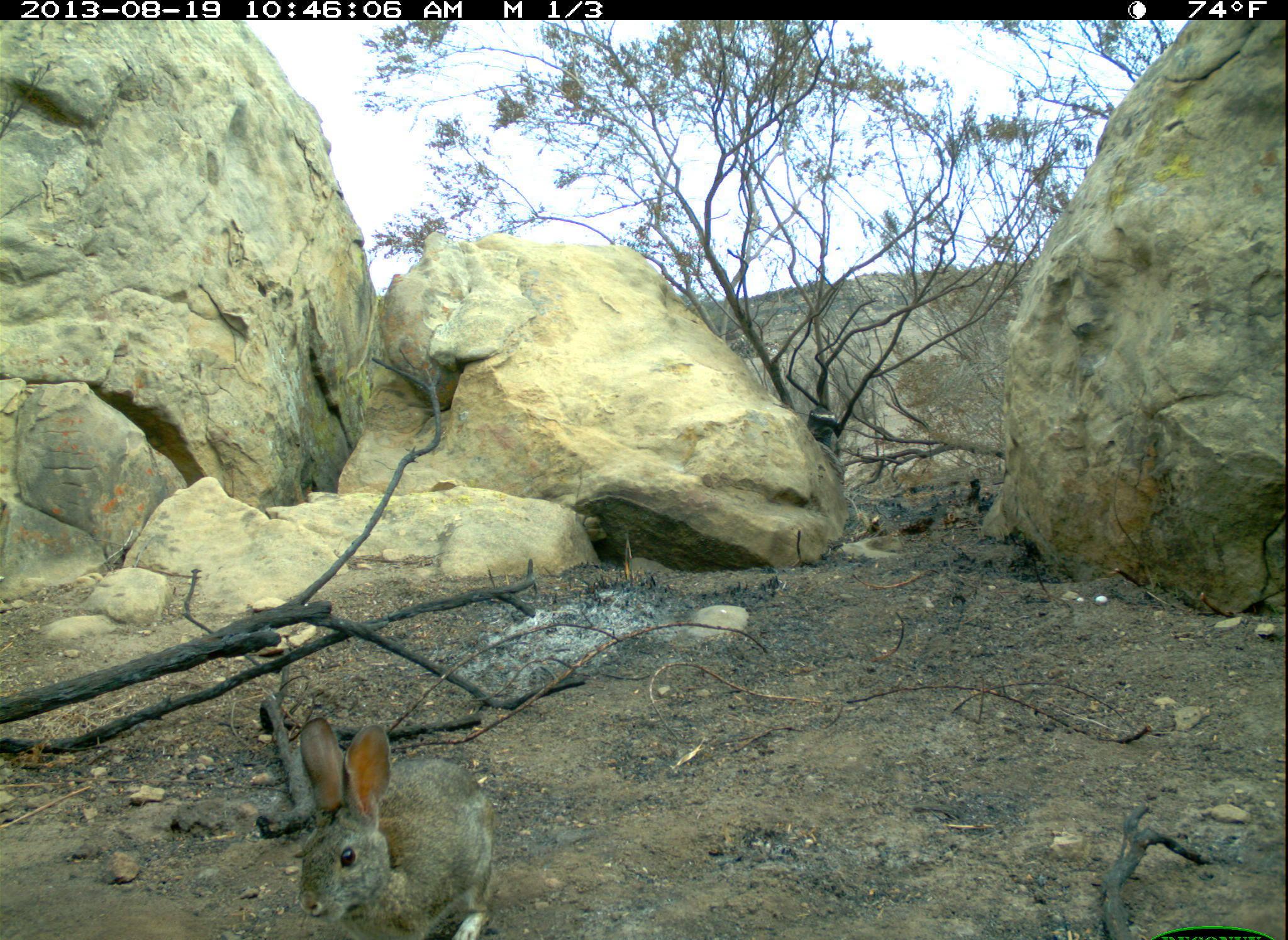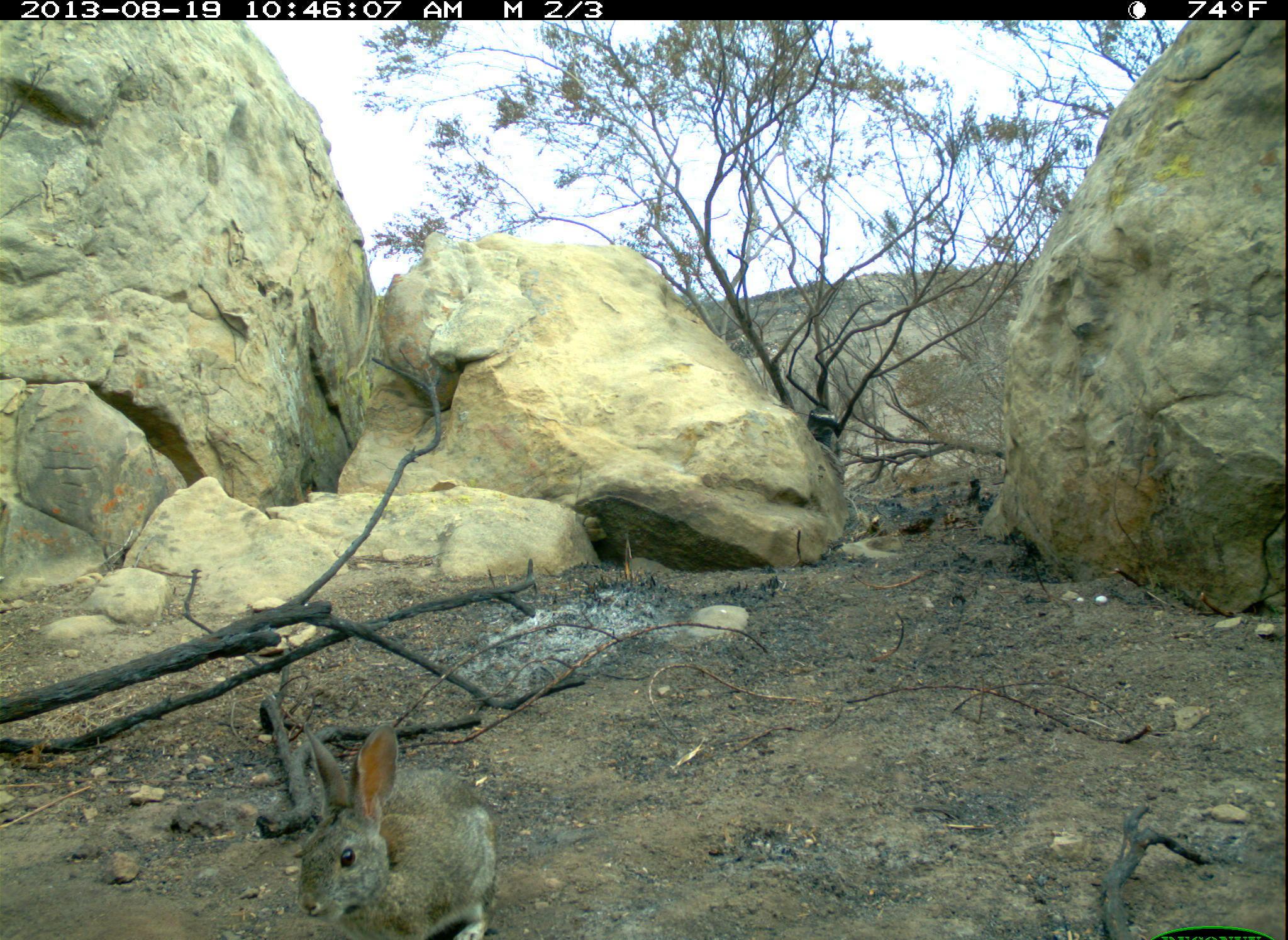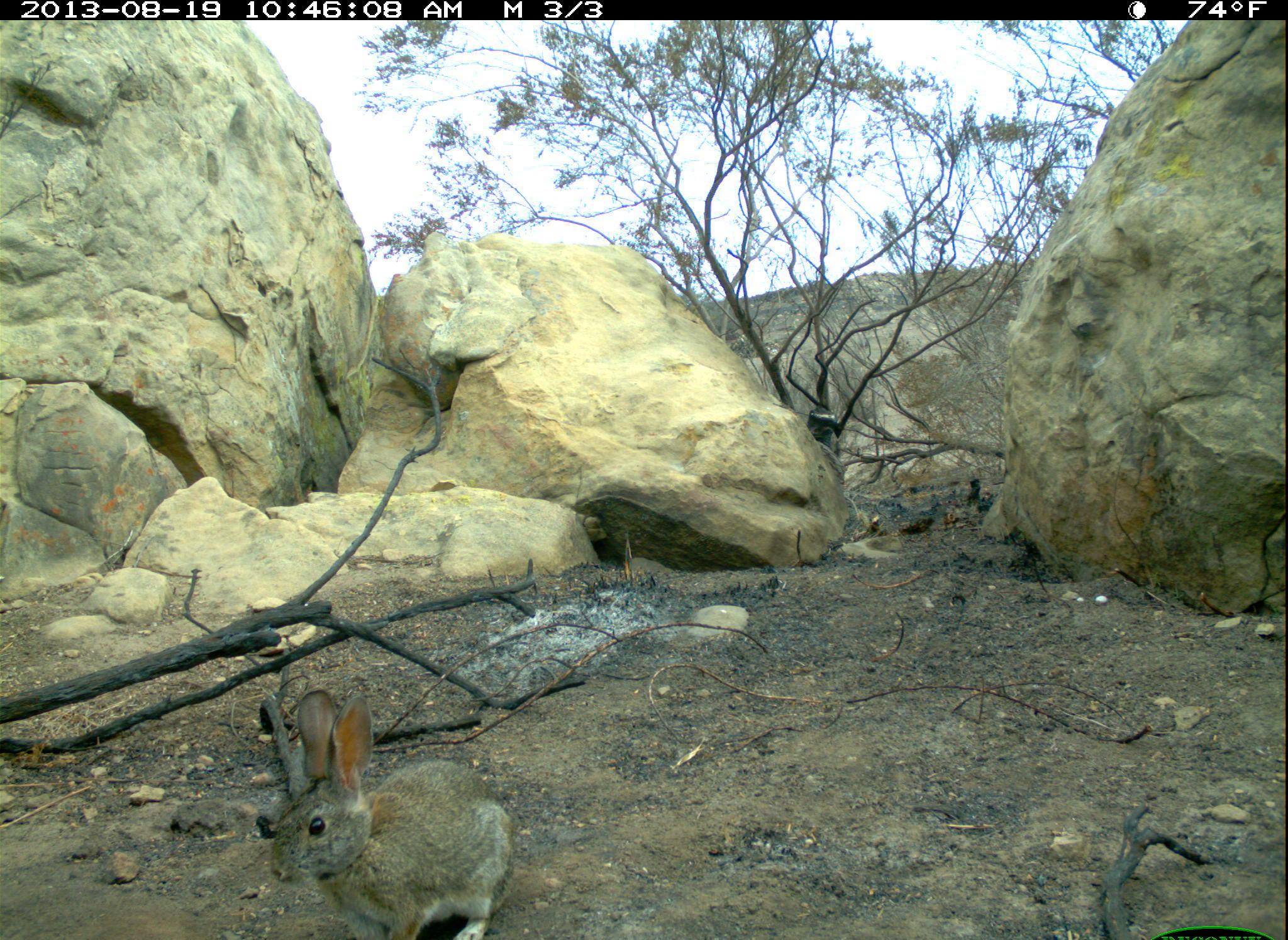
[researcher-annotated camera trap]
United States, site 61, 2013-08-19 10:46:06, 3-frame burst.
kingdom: Animalia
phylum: Chordata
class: Mammalia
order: Lagomorpha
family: Leporidae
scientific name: Leporidae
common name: rabbits and hares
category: rabbit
Rabbit (rabbits and hares) (Leporidae).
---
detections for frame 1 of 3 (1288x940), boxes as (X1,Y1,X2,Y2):
rabbit: (287,717,510,940)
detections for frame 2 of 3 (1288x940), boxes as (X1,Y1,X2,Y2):
rabbit: (289,718,514,940)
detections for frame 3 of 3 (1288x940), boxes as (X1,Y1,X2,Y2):
rabbit: (264,681,525,940)